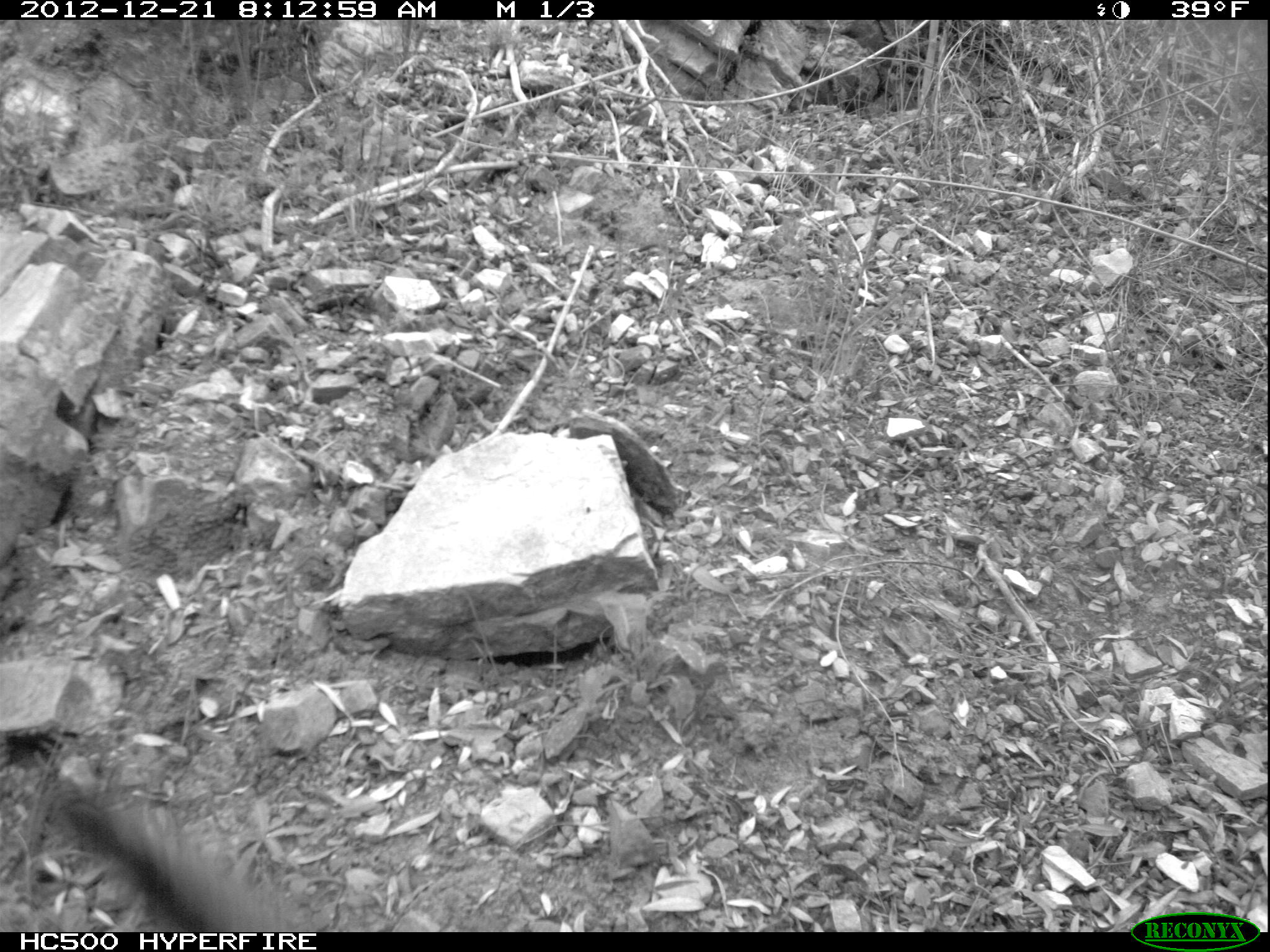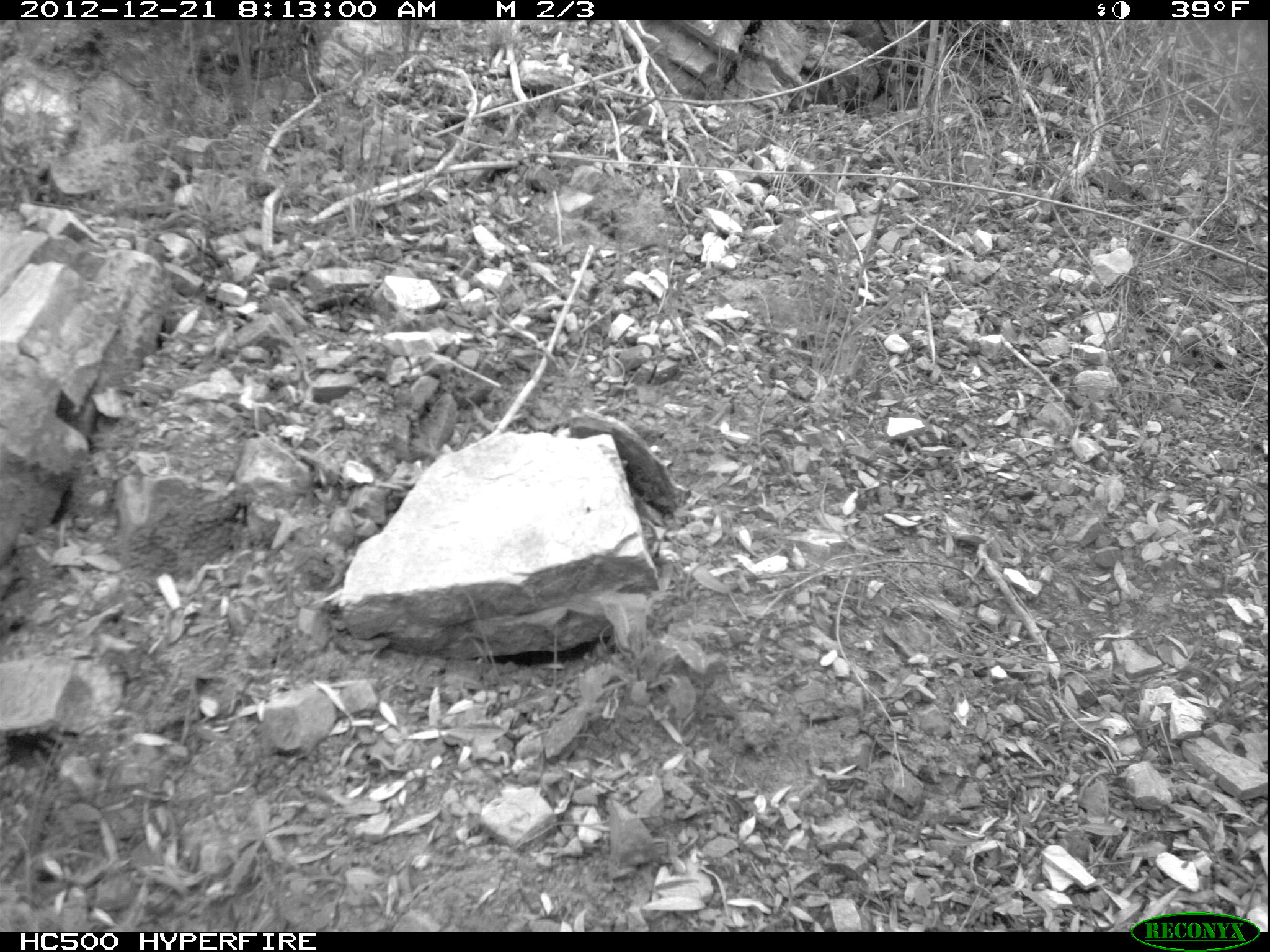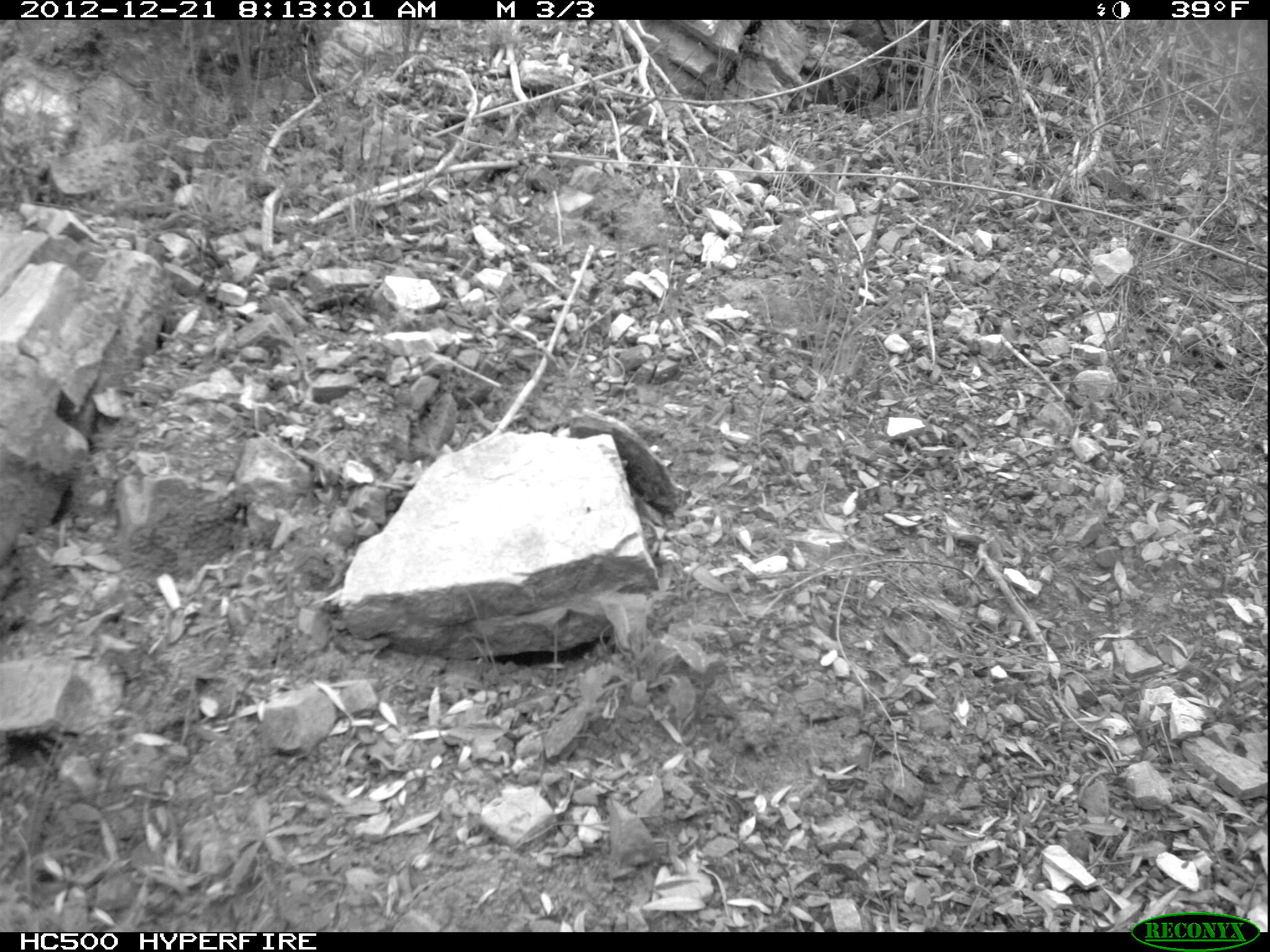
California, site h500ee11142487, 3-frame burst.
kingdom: Animalia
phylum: Chordata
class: Mammalia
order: Carnivora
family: Canidae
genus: Urocyon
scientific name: Urocyon littoralis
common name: island fox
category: fox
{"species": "fox (island fox) (Urocyon littoralis)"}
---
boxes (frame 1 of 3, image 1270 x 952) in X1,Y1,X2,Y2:
fox: 60,799,293,932